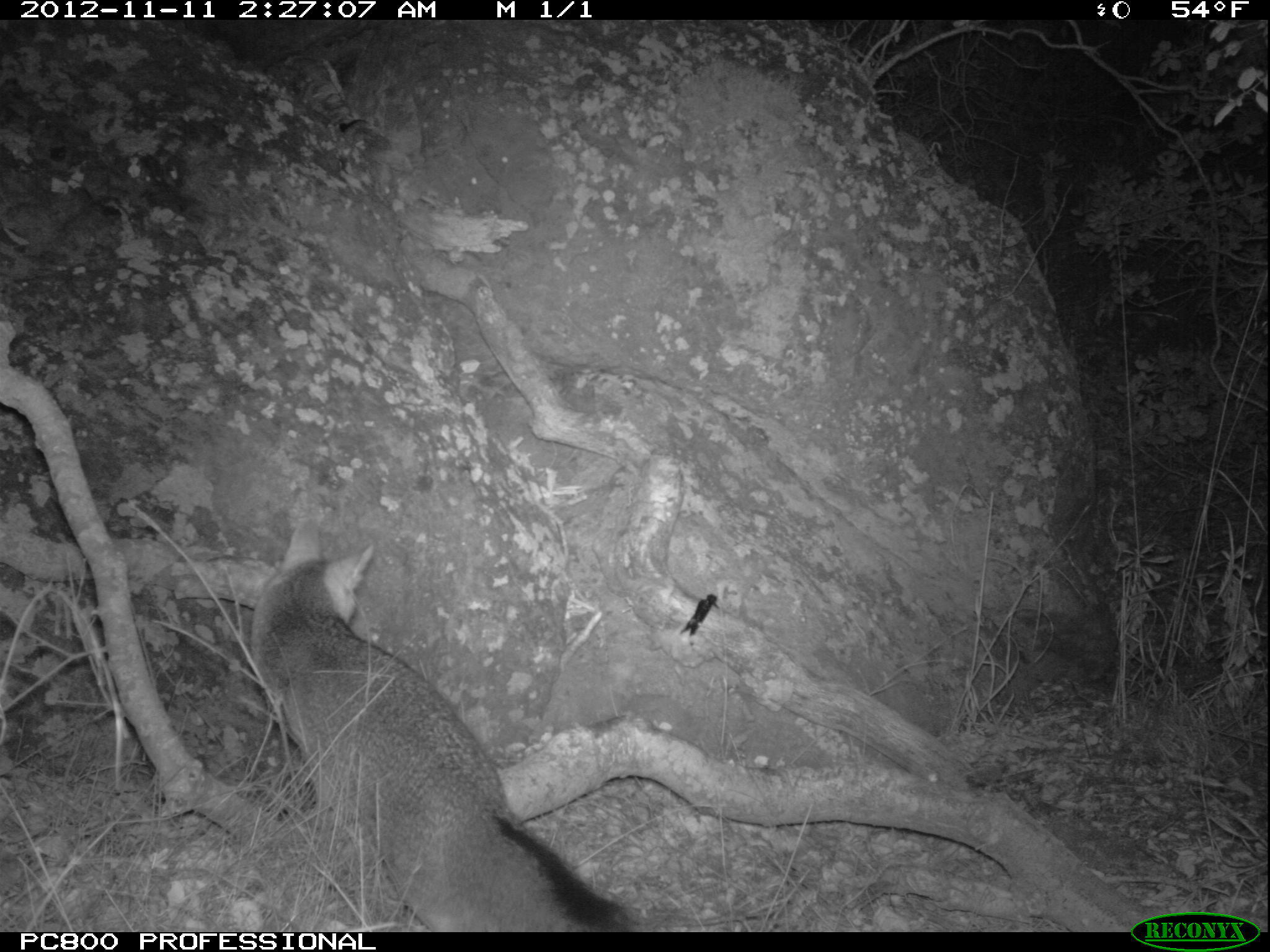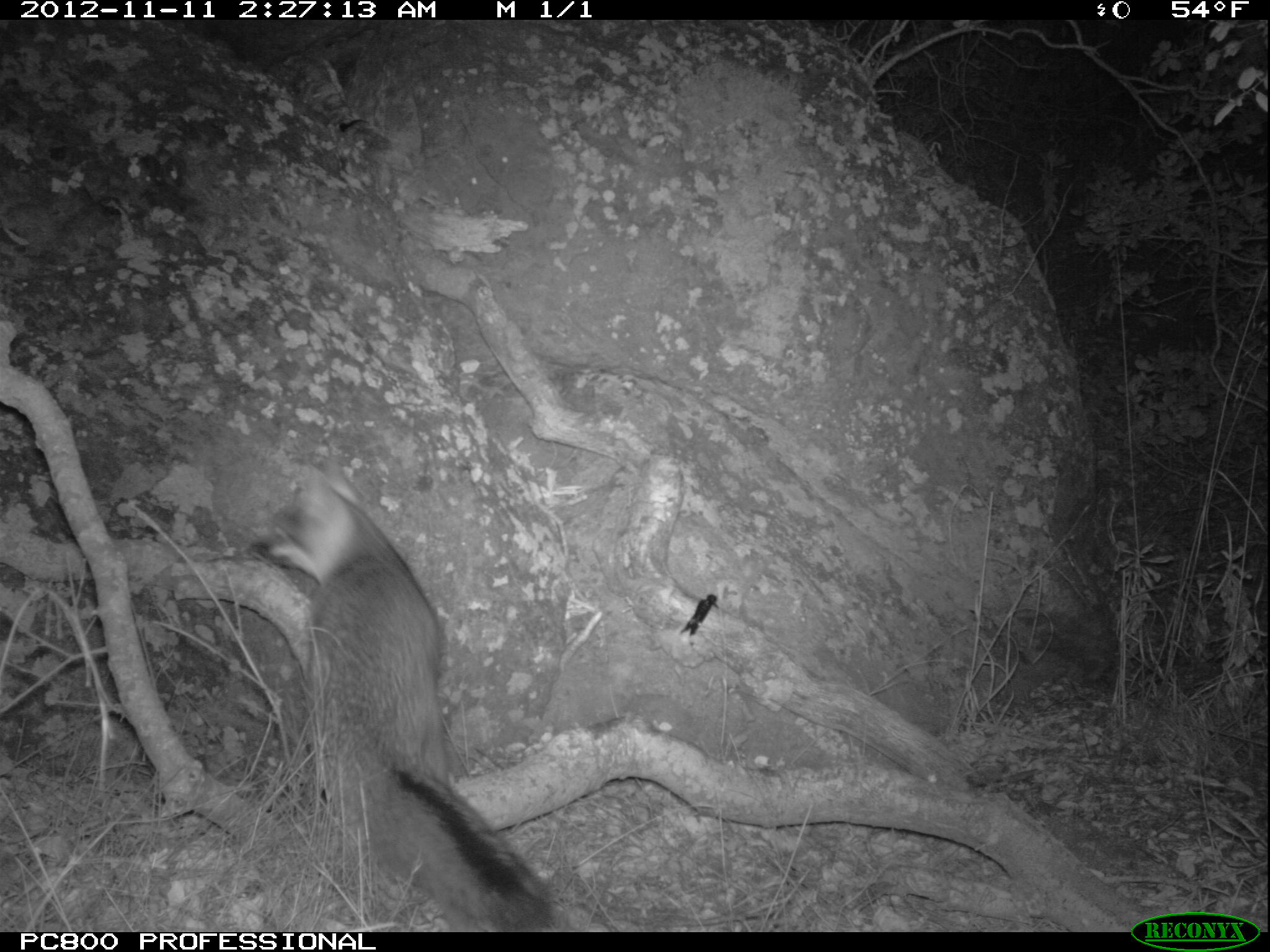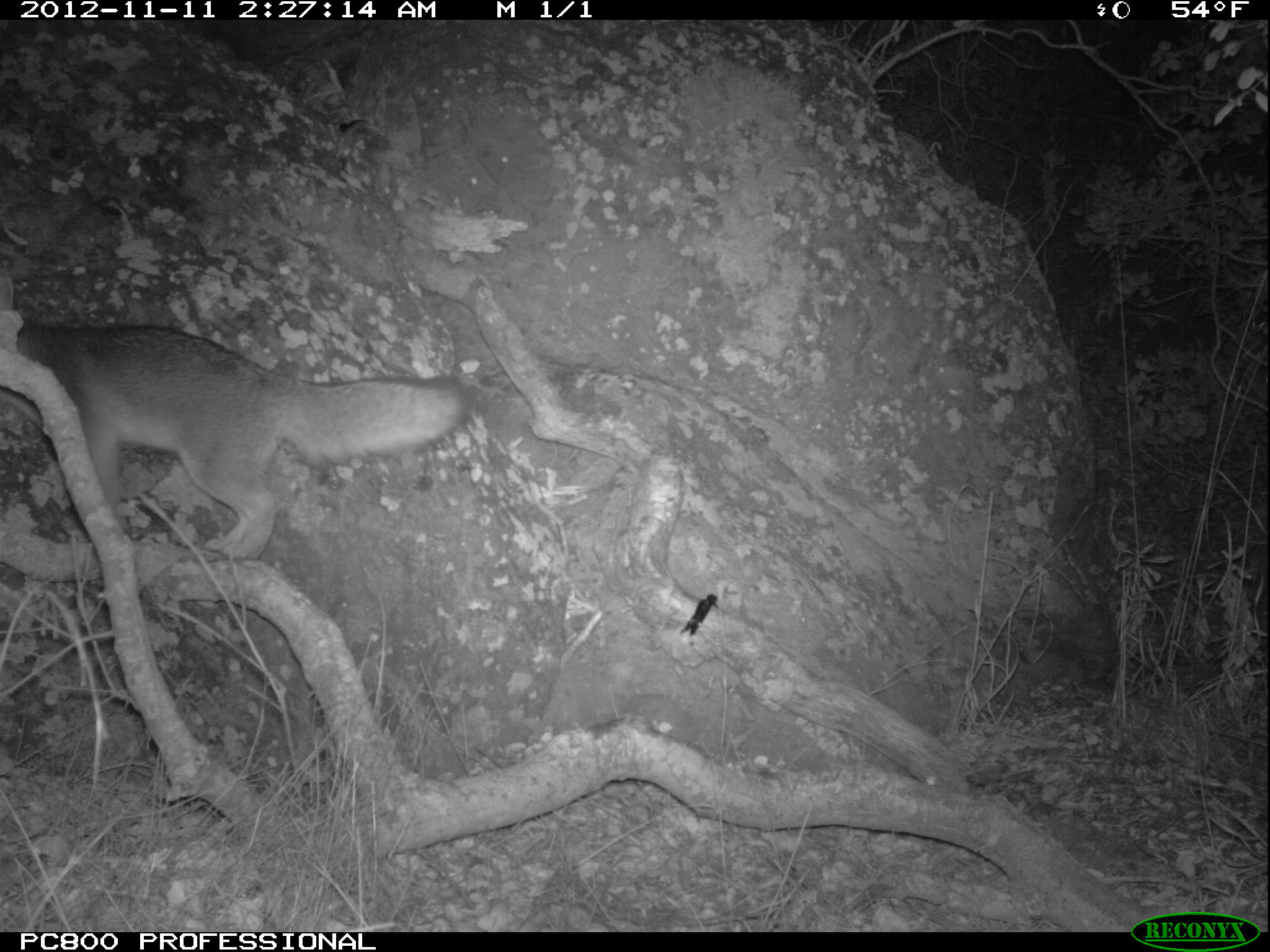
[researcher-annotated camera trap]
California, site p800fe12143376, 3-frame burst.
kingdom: Animalia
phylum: Chordata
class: Mammalia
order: Carnivora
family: Canidae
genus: Urocyon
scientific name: Urocyon littoralis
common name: island fox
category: fox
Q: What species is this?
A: Fox (island fox) (Urocyon littoralis).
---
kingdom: Animalia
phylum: Chordata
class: Aves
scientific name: Aves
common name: bird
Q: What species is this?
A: Bird (Aves).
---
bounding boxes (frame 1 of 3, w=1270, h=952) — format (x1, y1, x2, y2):
bird: (678, 594, 721, 637)
fox: (247, 517, 636, 932)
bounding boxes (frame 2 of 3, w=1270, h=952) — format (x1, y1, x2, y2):
bird: (679, 593, 718, 646)
fox: (250, 461, 554, 931)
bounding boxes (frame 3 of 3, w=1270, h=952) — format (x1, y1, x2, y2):
bird: (679, 593, 719, 649)
fox: (0, 323, 470, 563)